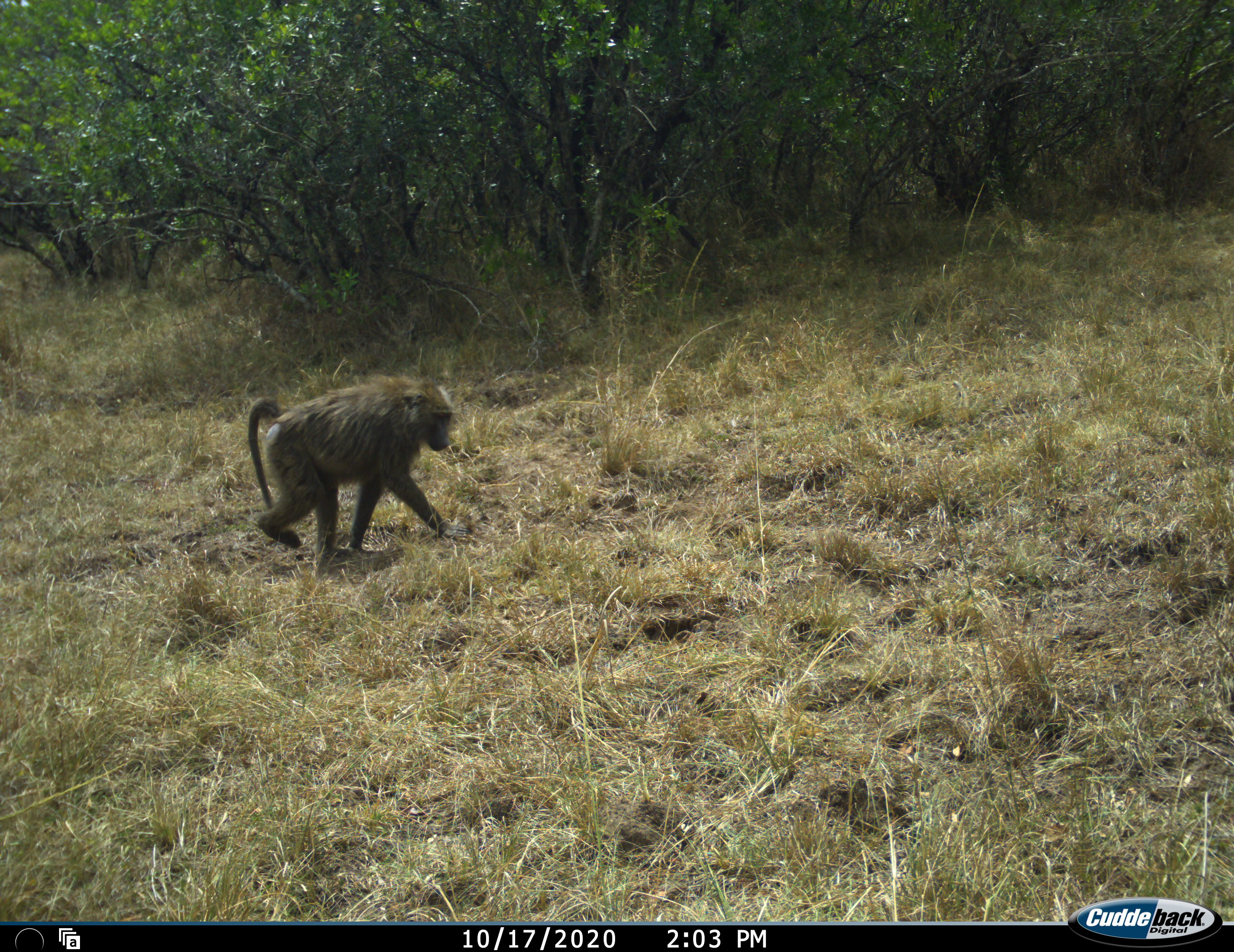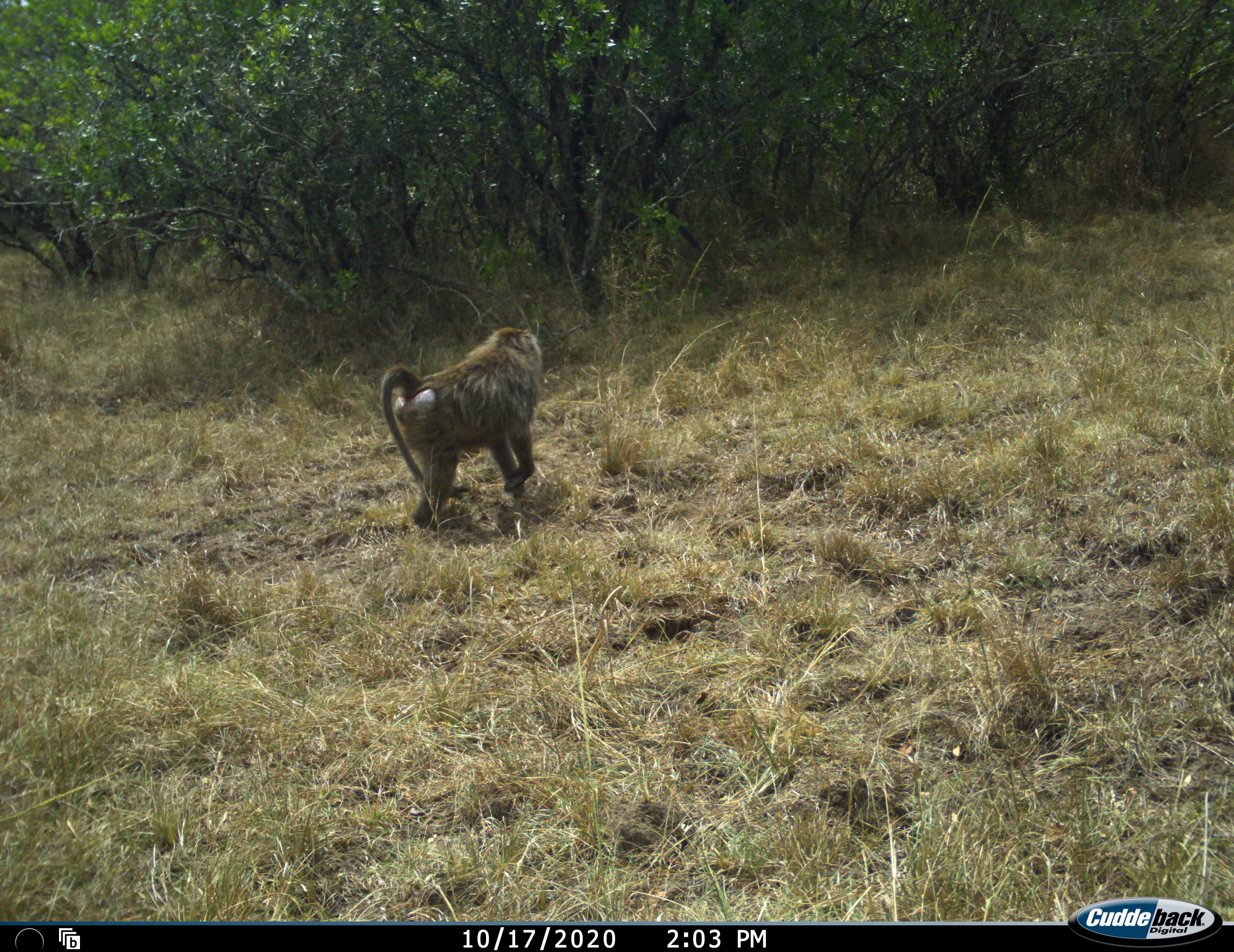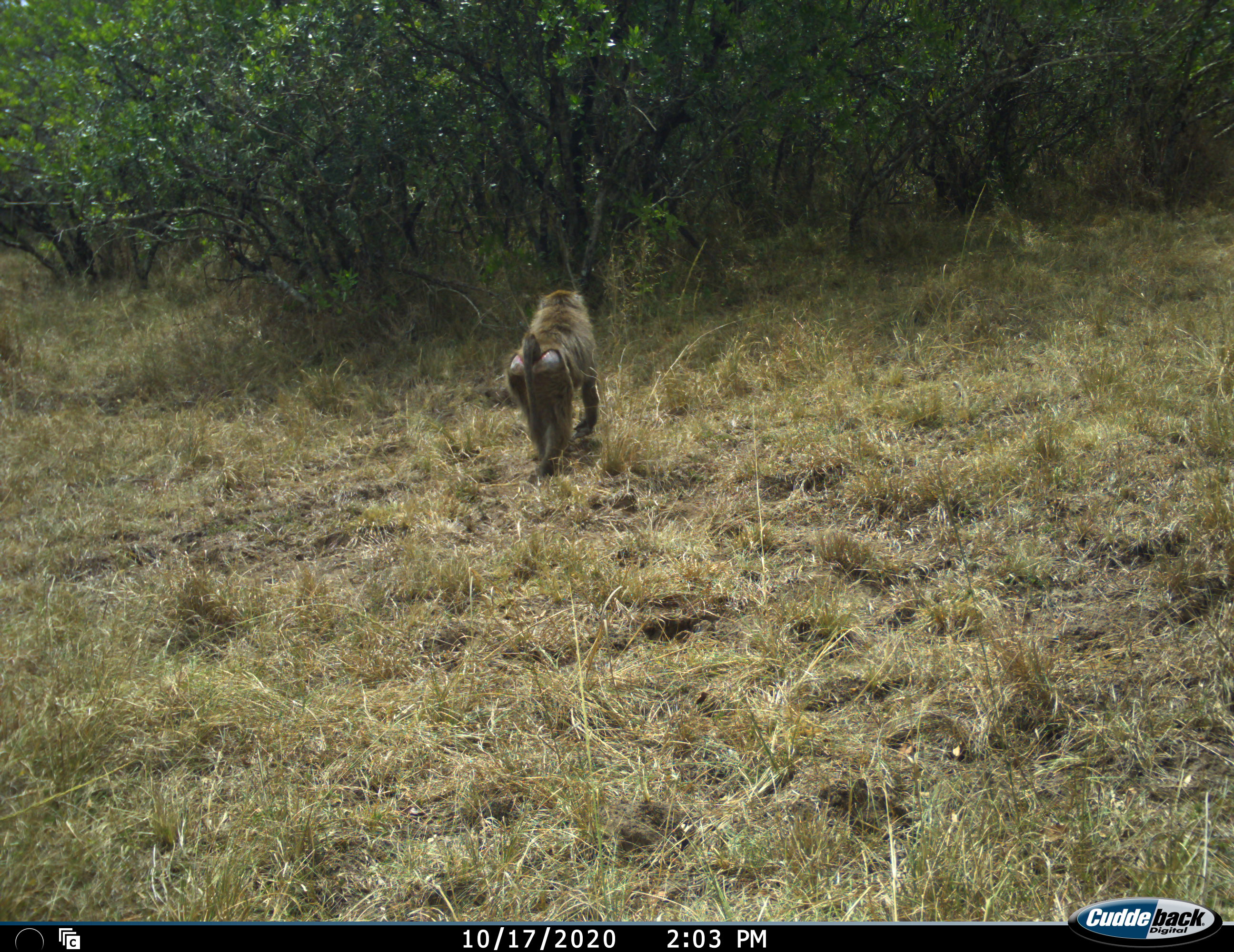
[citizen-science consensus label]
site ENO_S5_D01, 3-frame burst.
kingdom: Animalia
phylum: Chordata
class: Mammalia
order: Primates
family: Cercopithecidae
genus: Papio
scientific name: Papio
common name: baboon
Baboon (Papio), count 1. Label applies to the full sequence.